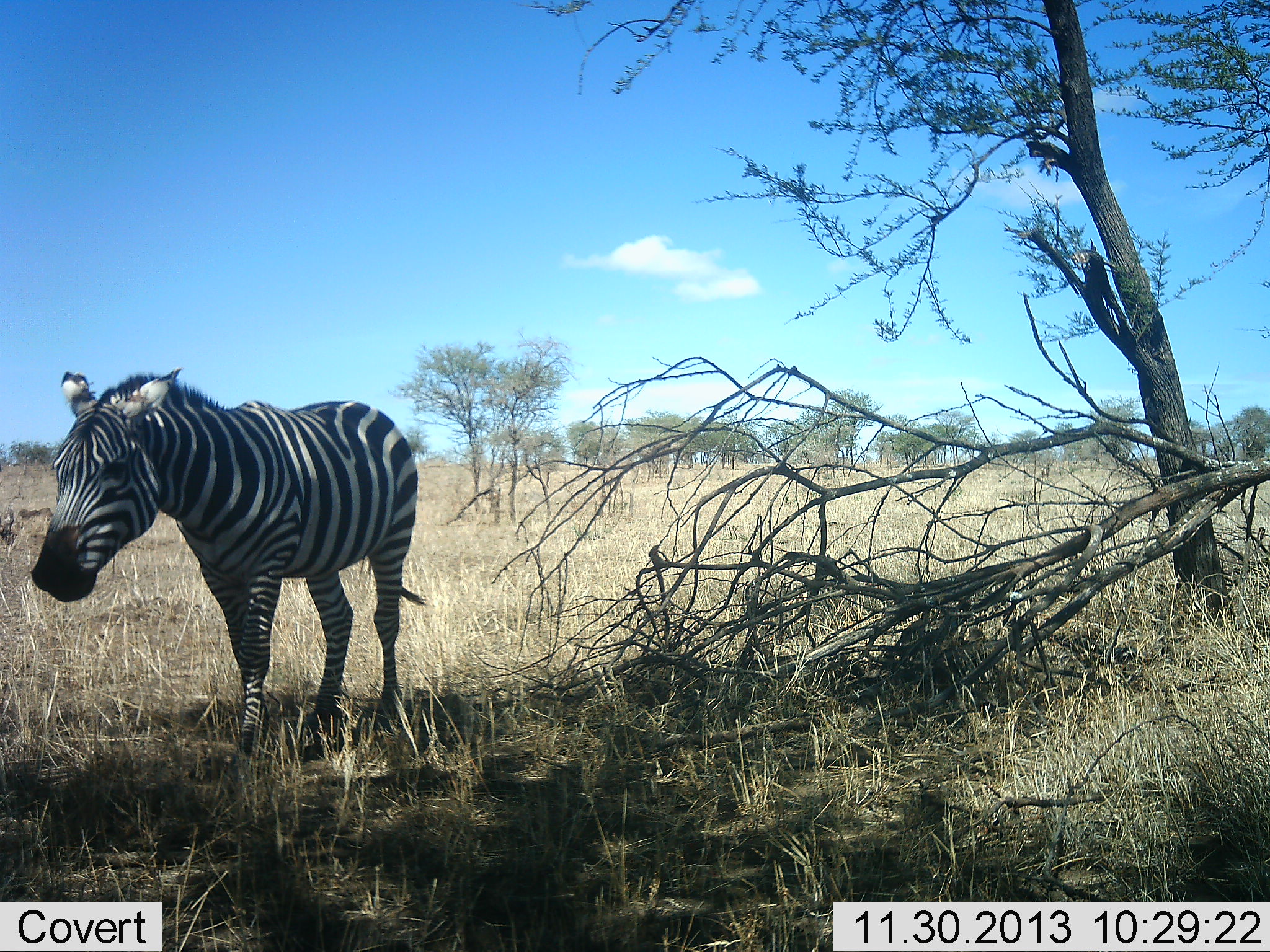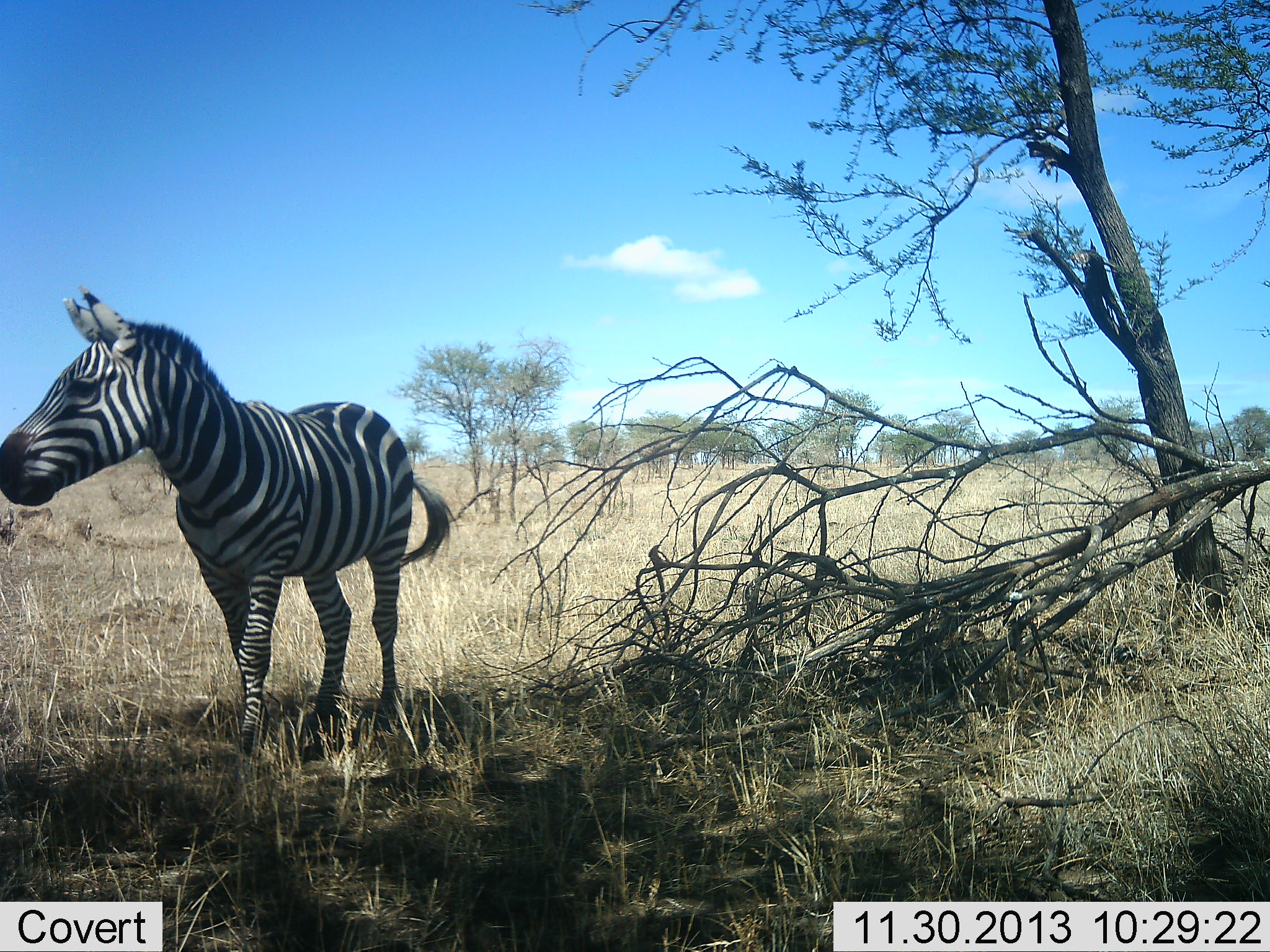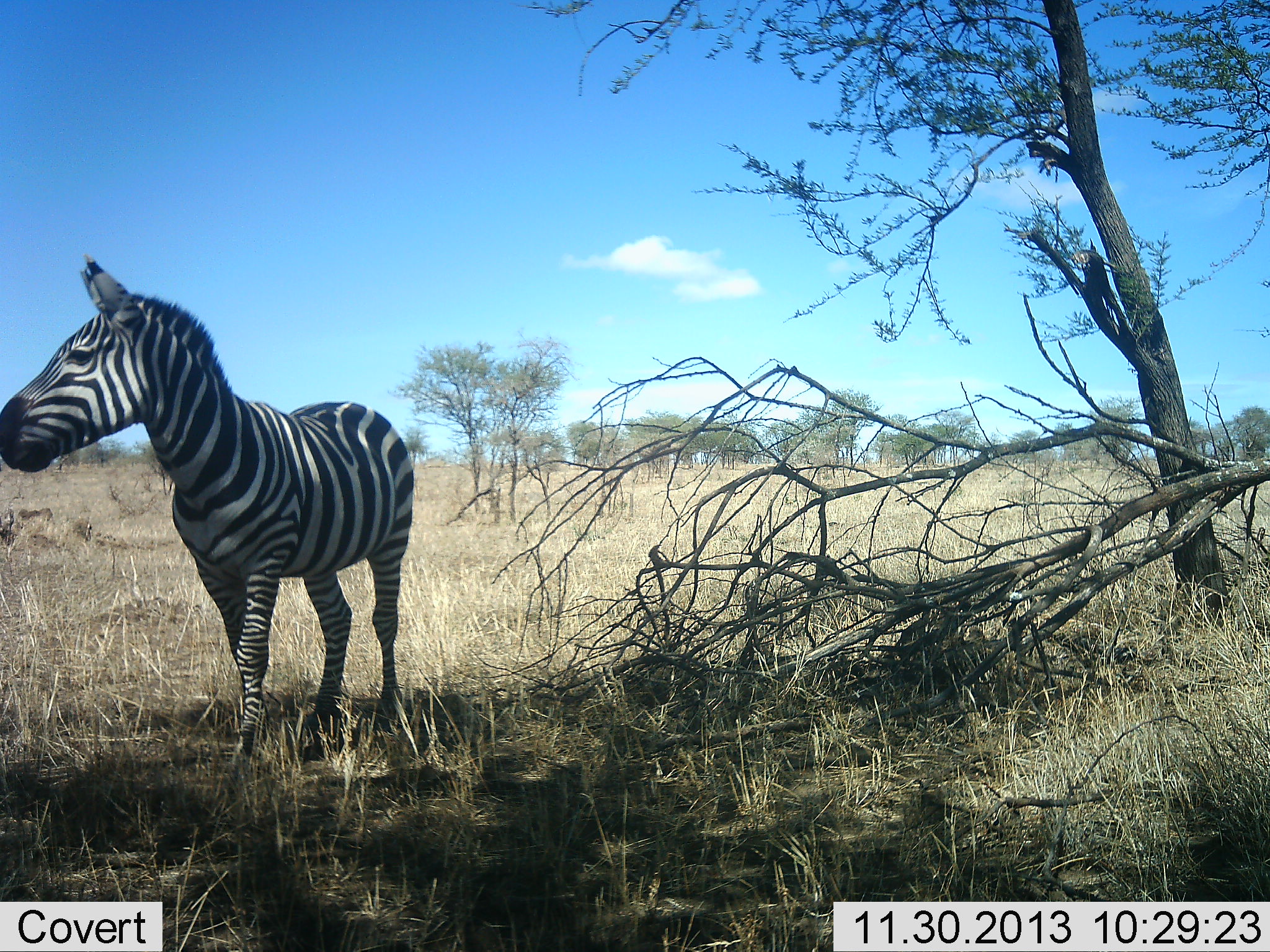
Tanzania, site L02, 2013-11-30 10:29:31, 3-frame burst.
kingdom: Animalia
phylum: Chordata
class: Mammalia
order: Perissodactyla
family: Equidae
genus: Equus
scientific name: Equus quagga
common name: plains zebra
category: zebra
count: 1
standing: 100%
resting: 0%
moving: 0%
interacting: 0%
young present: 0%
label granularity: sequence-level